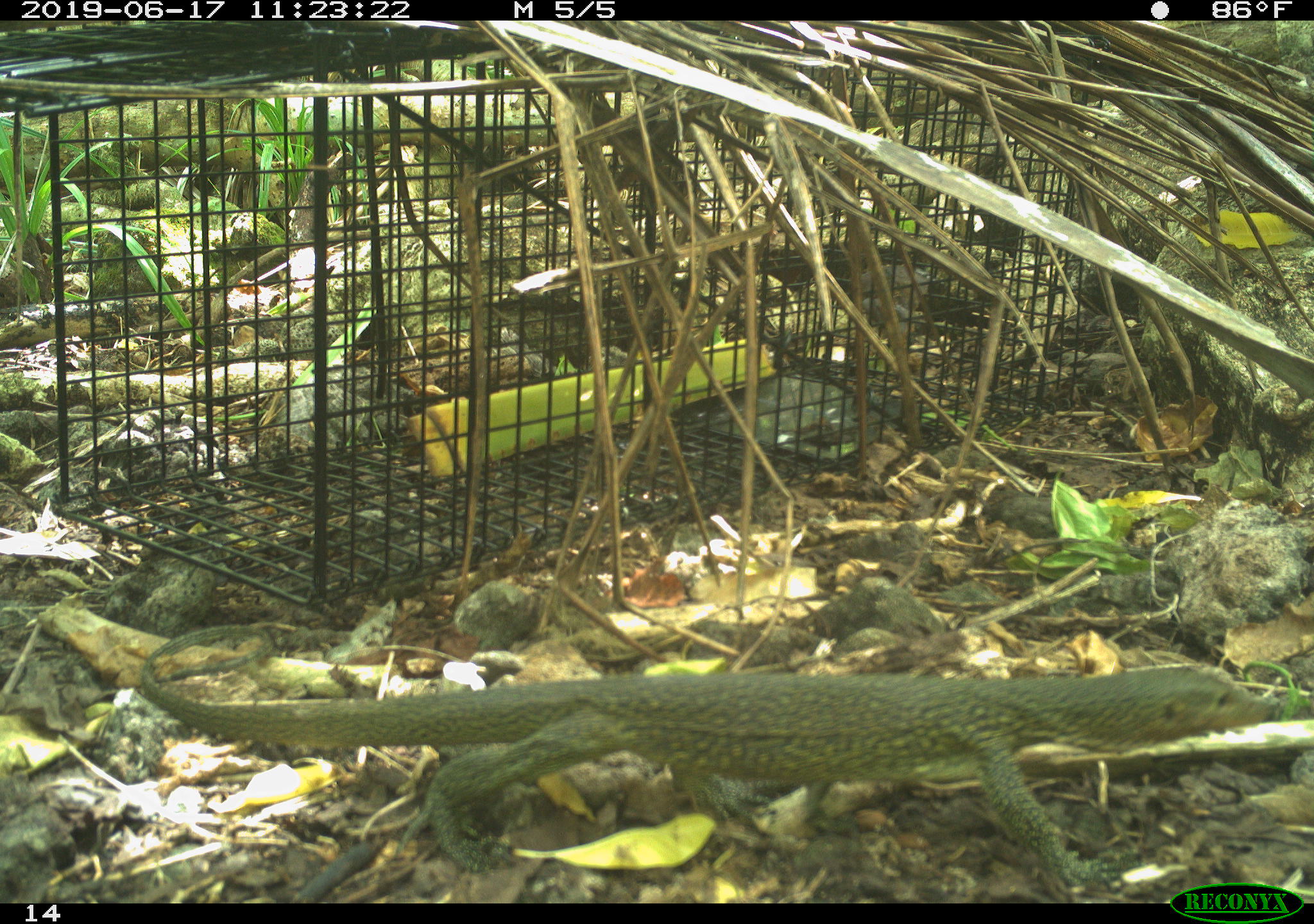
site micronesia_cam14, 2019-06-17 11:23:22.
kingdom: Animalia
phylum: Chordata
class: Reptilia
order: Squamata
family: Varanidae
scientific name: Varanidae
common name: monitor lizard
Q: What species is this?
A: Monitor lizard (Varanidae).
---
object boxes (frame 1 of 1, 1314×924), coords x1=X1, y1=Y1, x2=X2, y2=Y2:
monitor lizard: x1=58, y1=637, x2=1306, y2=868